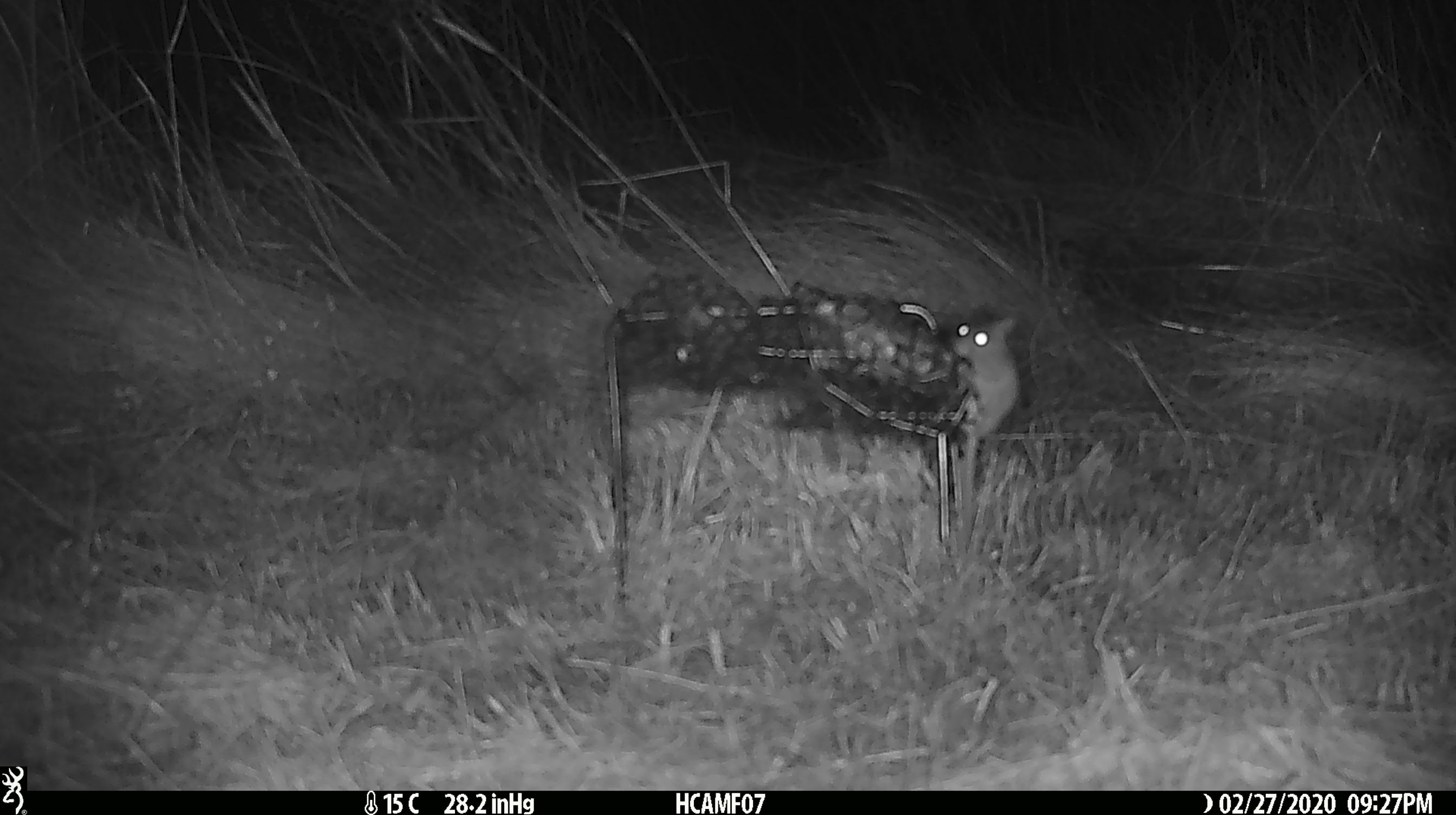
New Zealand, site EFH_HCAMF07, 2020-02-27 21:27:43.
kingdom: Animalia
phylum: Chordata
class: Mammalia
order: Rodentia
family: Muridae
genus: Mus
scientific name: Mus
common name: mouse